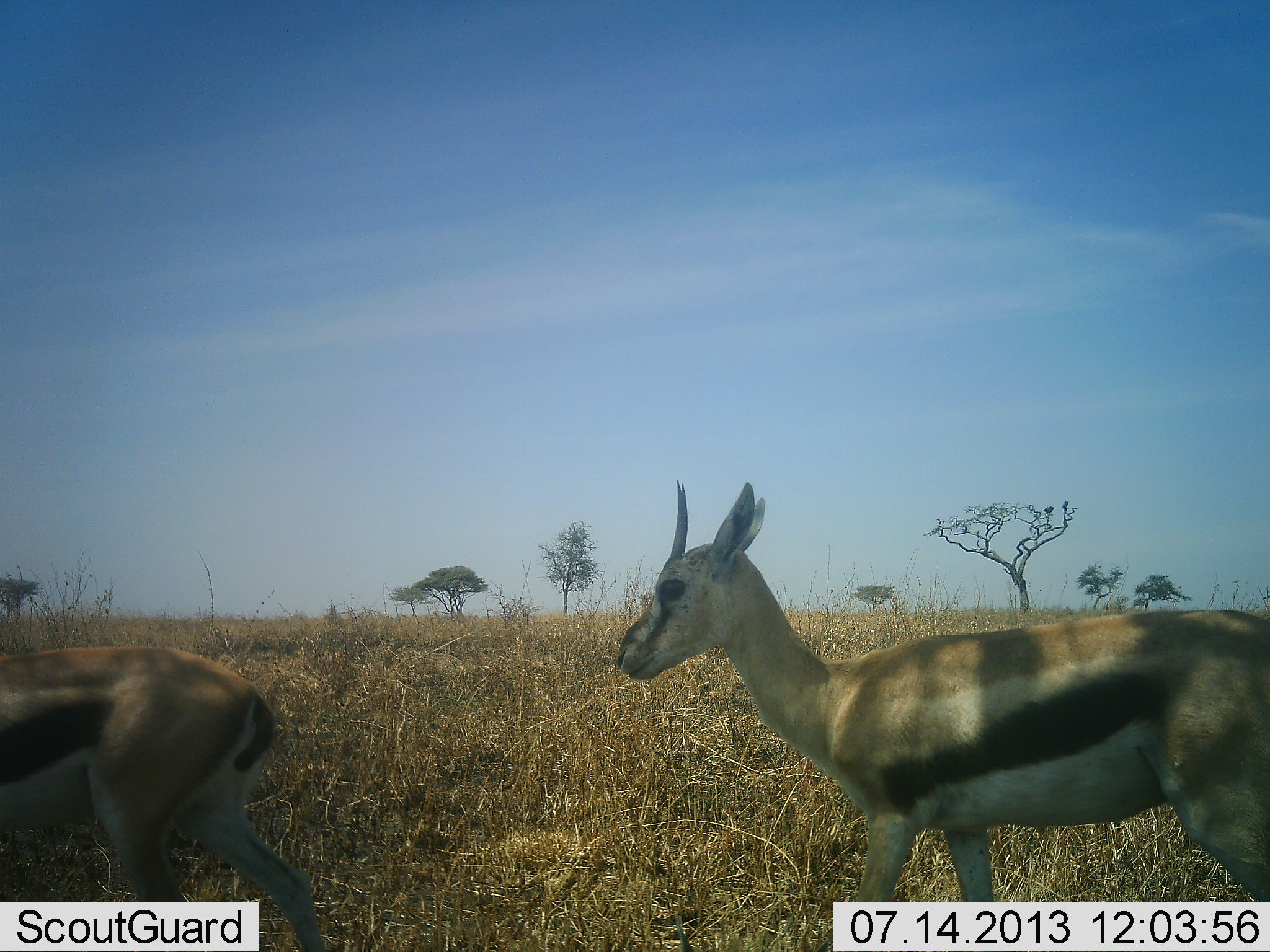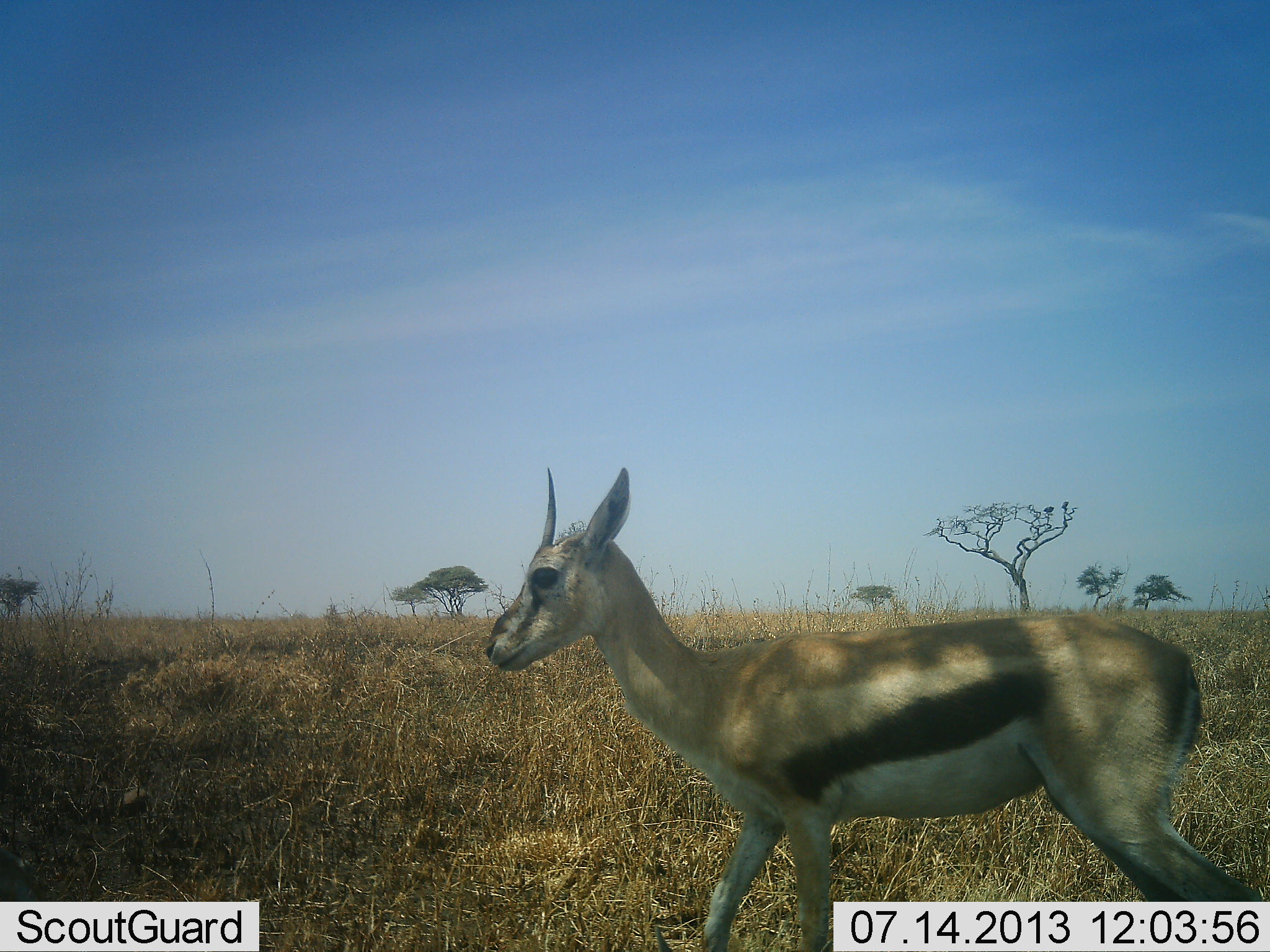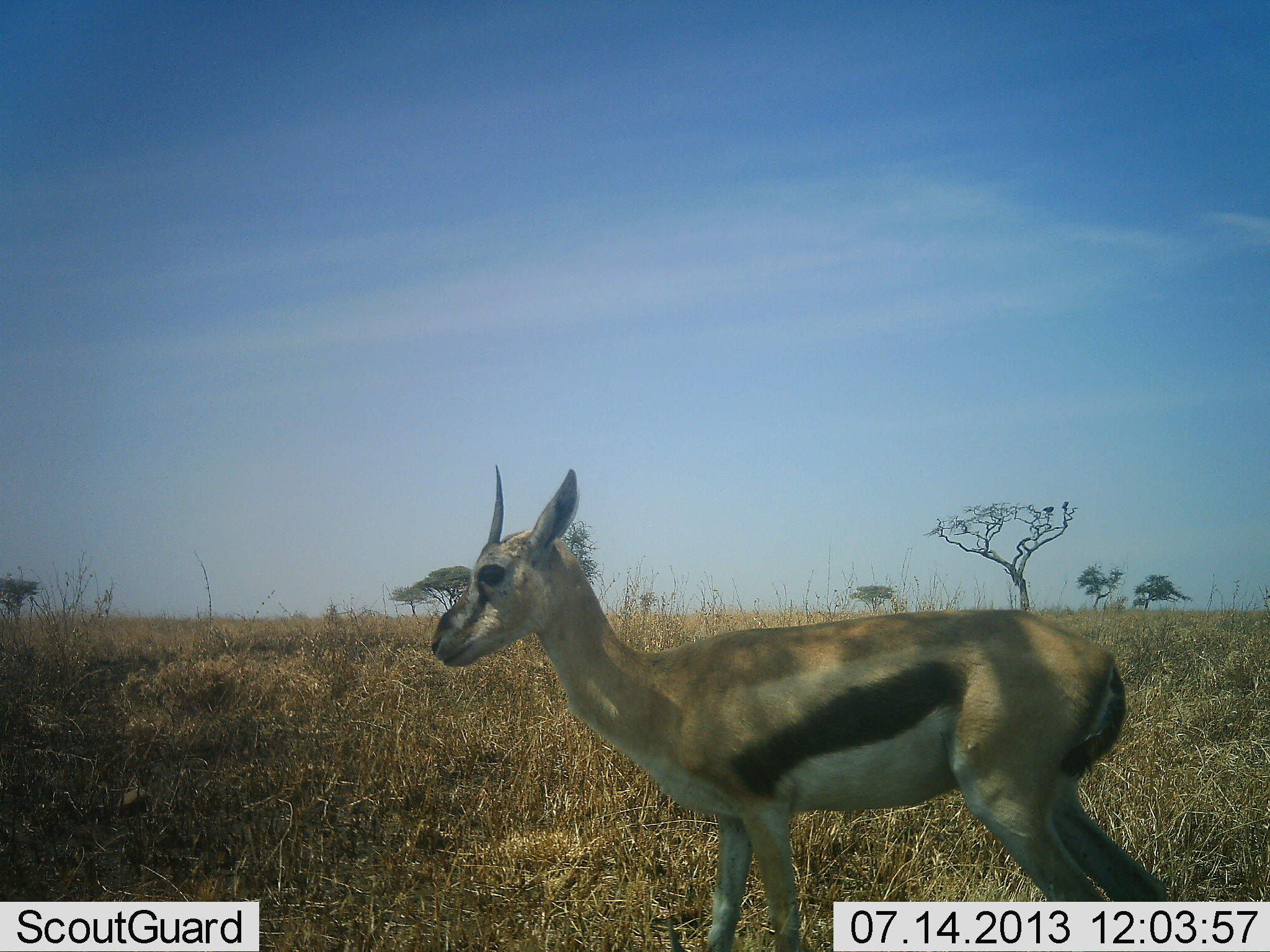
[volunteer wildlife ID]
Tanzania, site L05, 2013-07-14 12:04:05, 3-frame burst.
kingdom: Animalia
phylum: Chordata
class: Mammalia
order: Artiodactyla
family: Bovidae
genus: Eudorcas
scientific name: Eudorcas thomsonii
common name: thomson's gazelle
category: gazellethomsons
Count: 2.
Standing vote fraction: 12%.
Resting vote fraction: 0%.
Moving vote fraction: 88%.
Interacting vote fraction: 0%.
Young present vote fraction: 6%.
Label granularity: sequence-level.